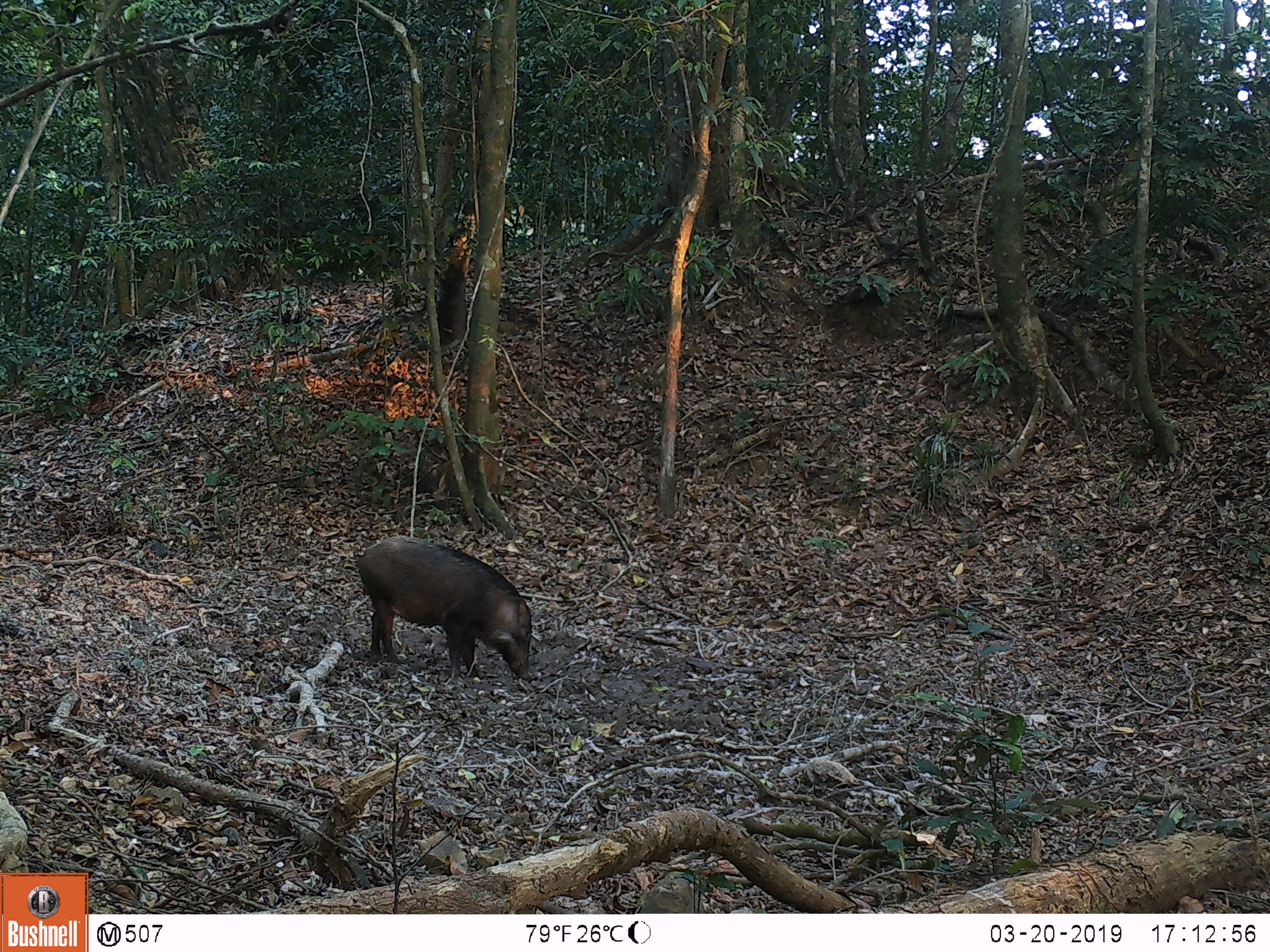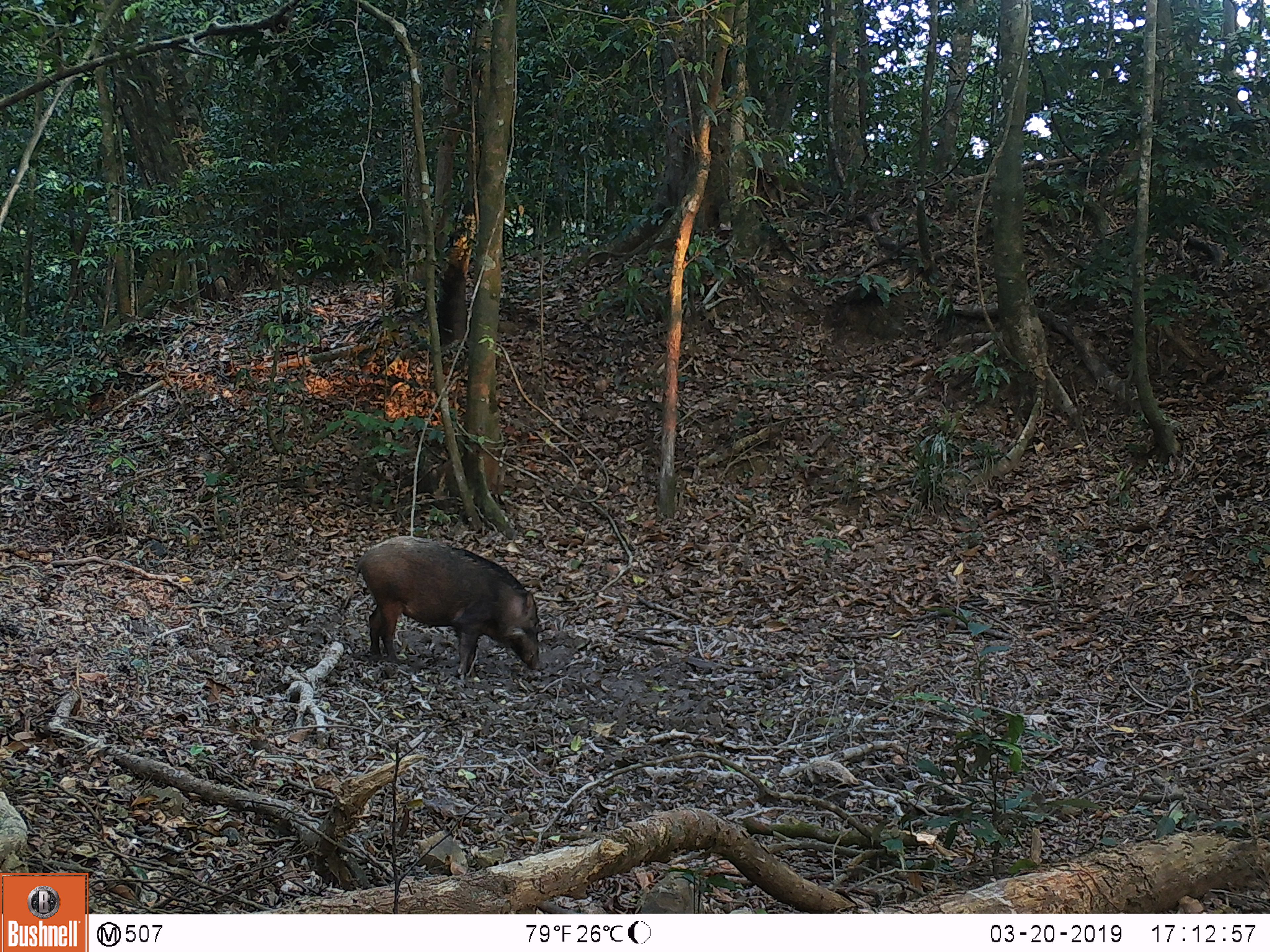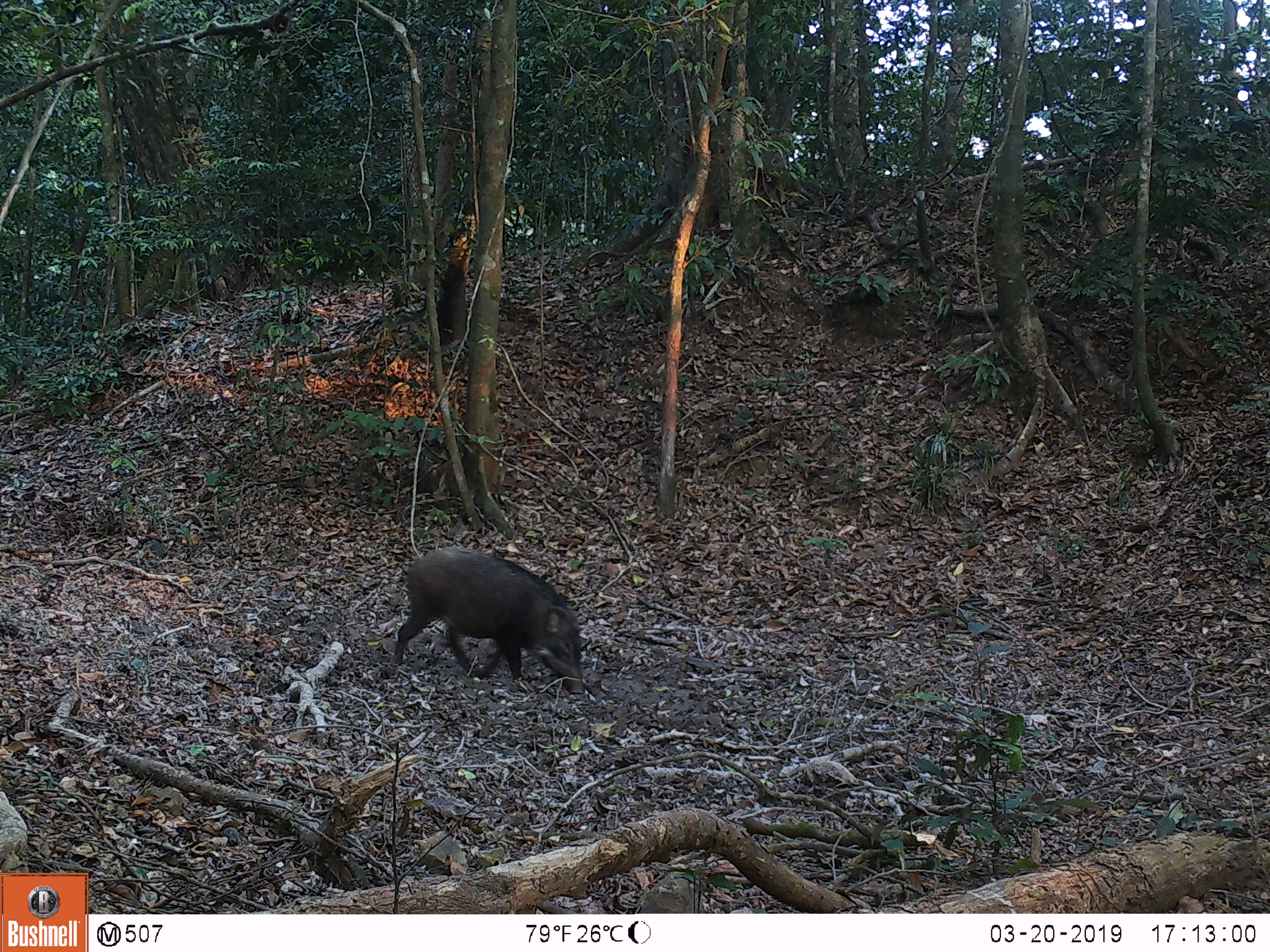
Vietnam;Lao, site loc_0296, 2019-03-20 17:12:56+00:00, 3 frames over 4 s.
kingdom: Animalia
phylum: Chordata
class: Mammalia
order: Artiodactyla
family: Suidae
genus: Sus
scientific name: Sus scrofa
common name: eurasian wild pig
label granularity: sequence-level